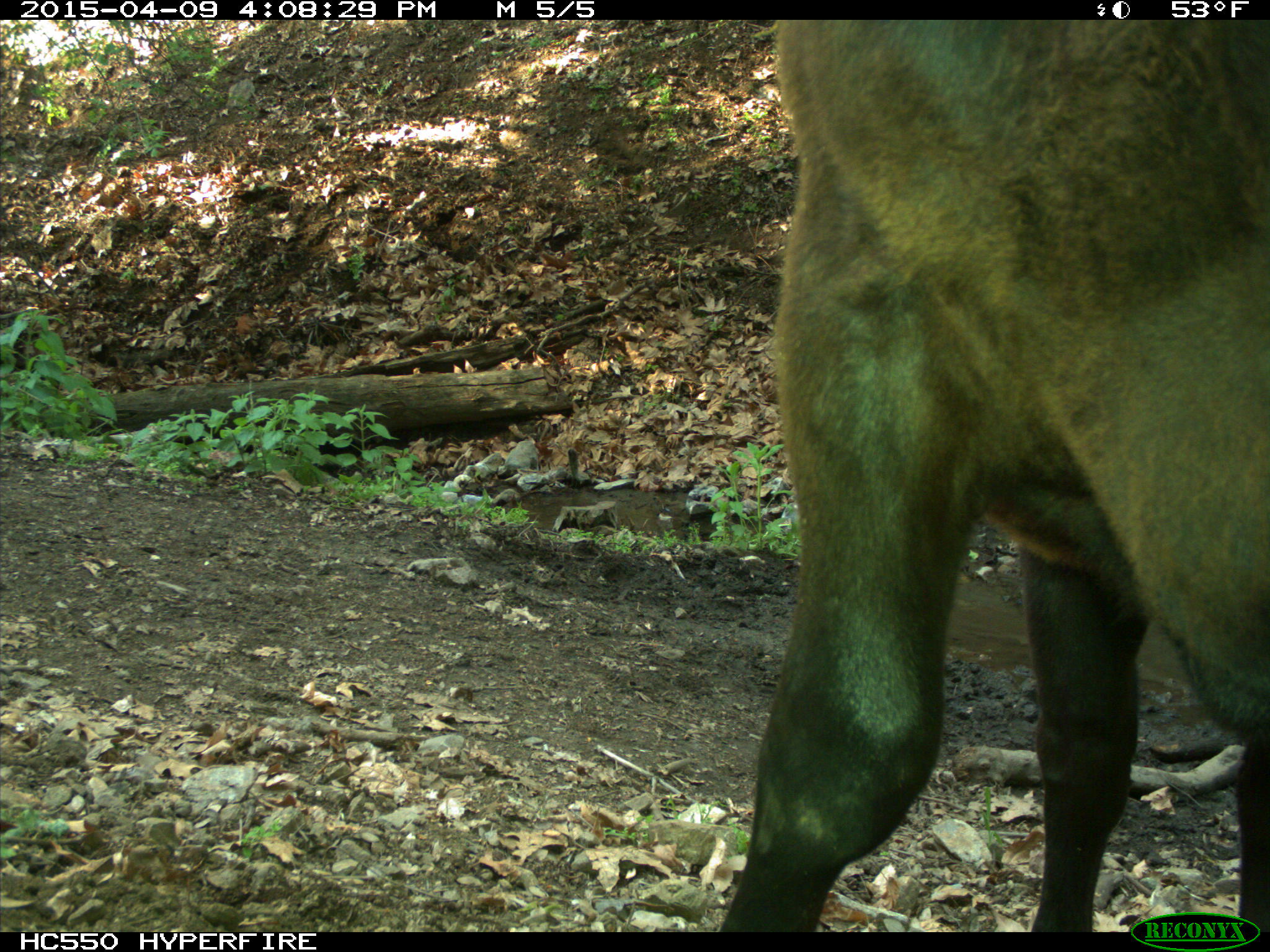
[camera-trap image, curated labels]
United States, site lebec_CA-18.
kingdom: Animalia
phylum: Chordata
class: Mammalia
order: Artiodactyla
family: Bovidae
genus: Bos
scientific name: Bos taurus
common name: domestic cow